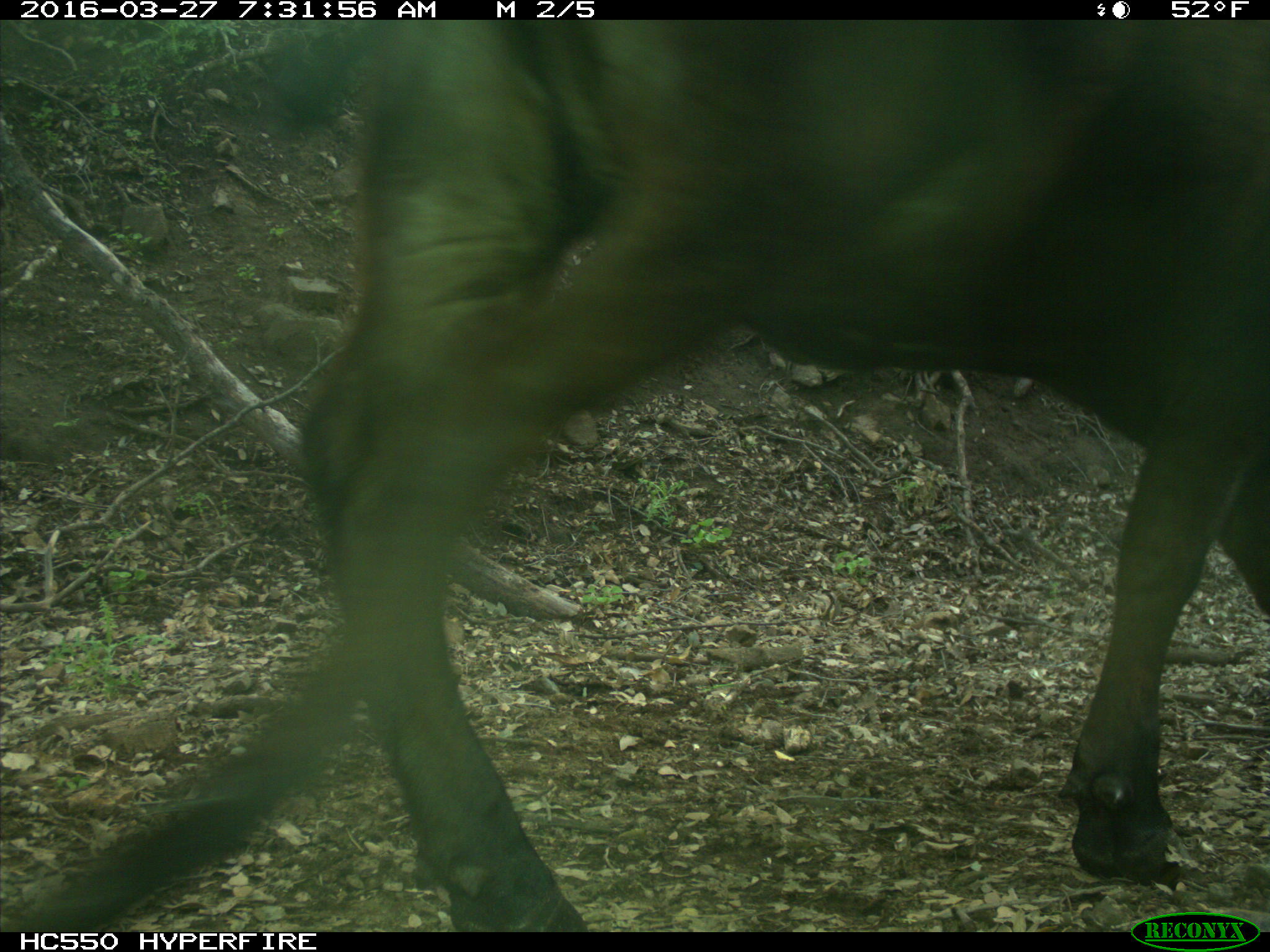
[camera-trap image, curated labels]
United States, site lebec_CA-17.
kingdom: Animalia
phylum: Chordata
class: Mammalia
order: Artiodactyla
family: Bovidae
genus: Bos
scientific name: Bos taurus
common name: domestic cow